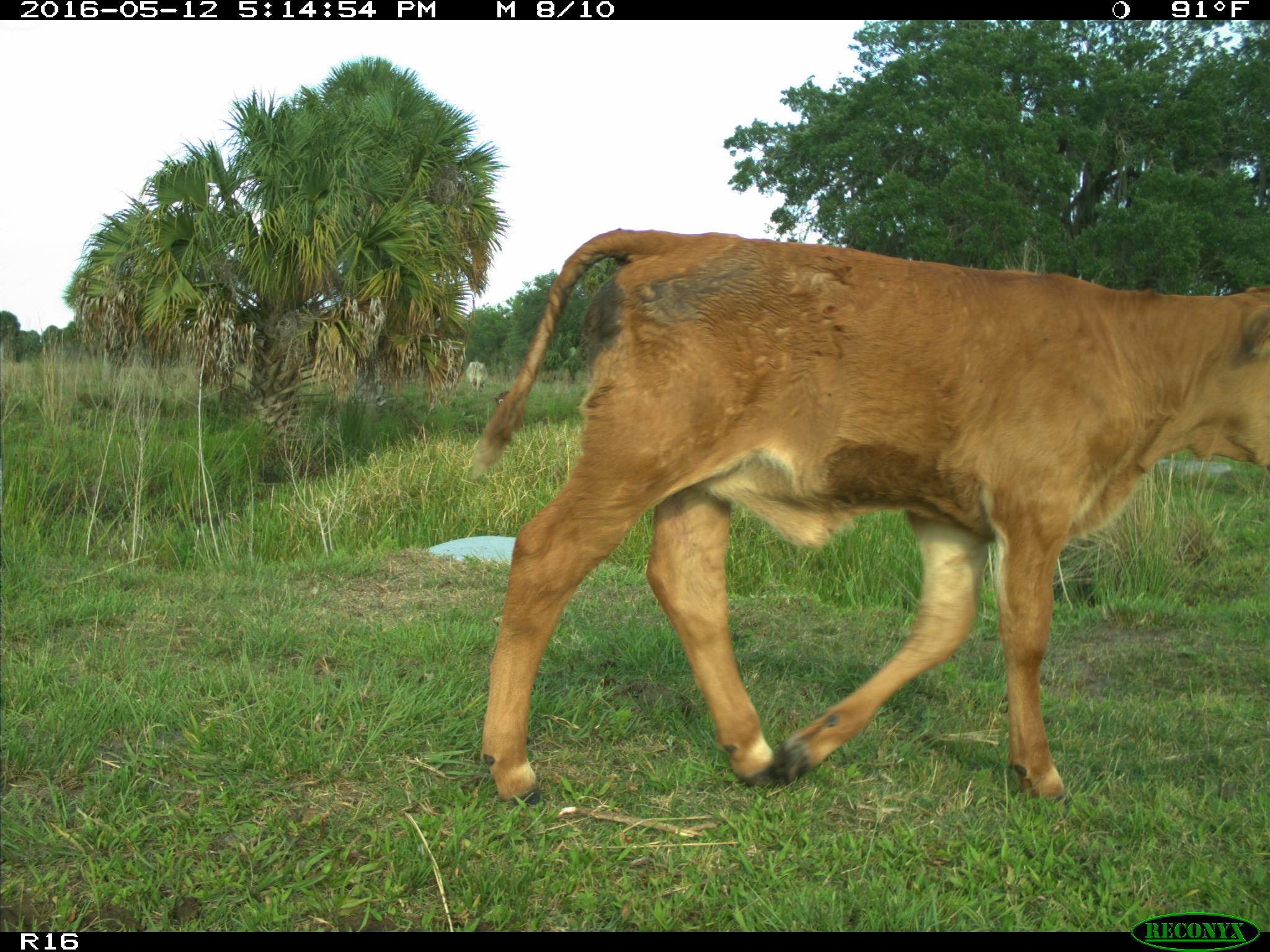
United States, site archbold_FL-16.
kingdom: Animalia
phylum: Chordata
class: Mammalia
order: Artiodactyla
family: Bovidae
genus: Bos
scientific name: Bos taurus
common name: domestic cow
Bos taurus (domestic cow).